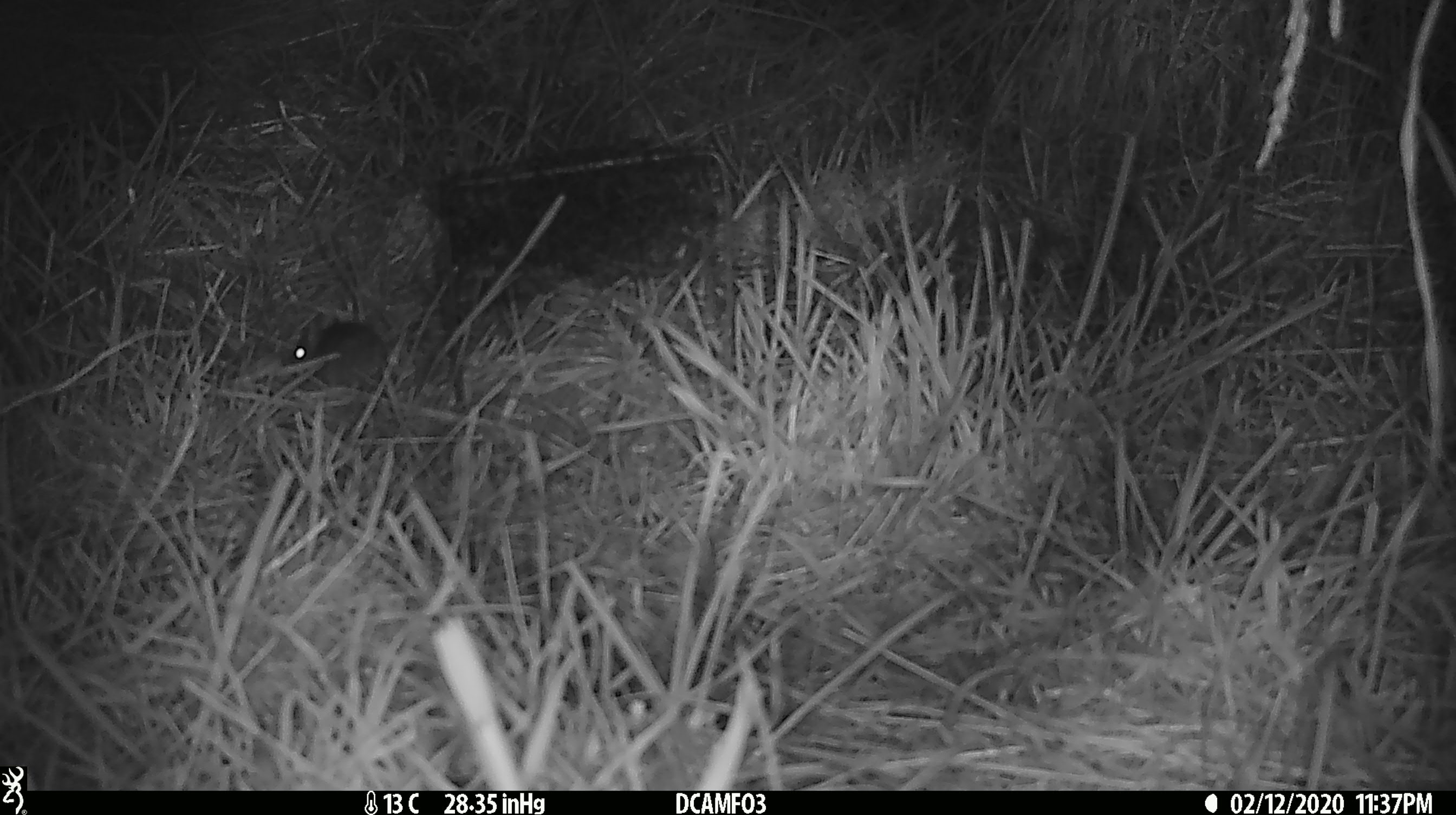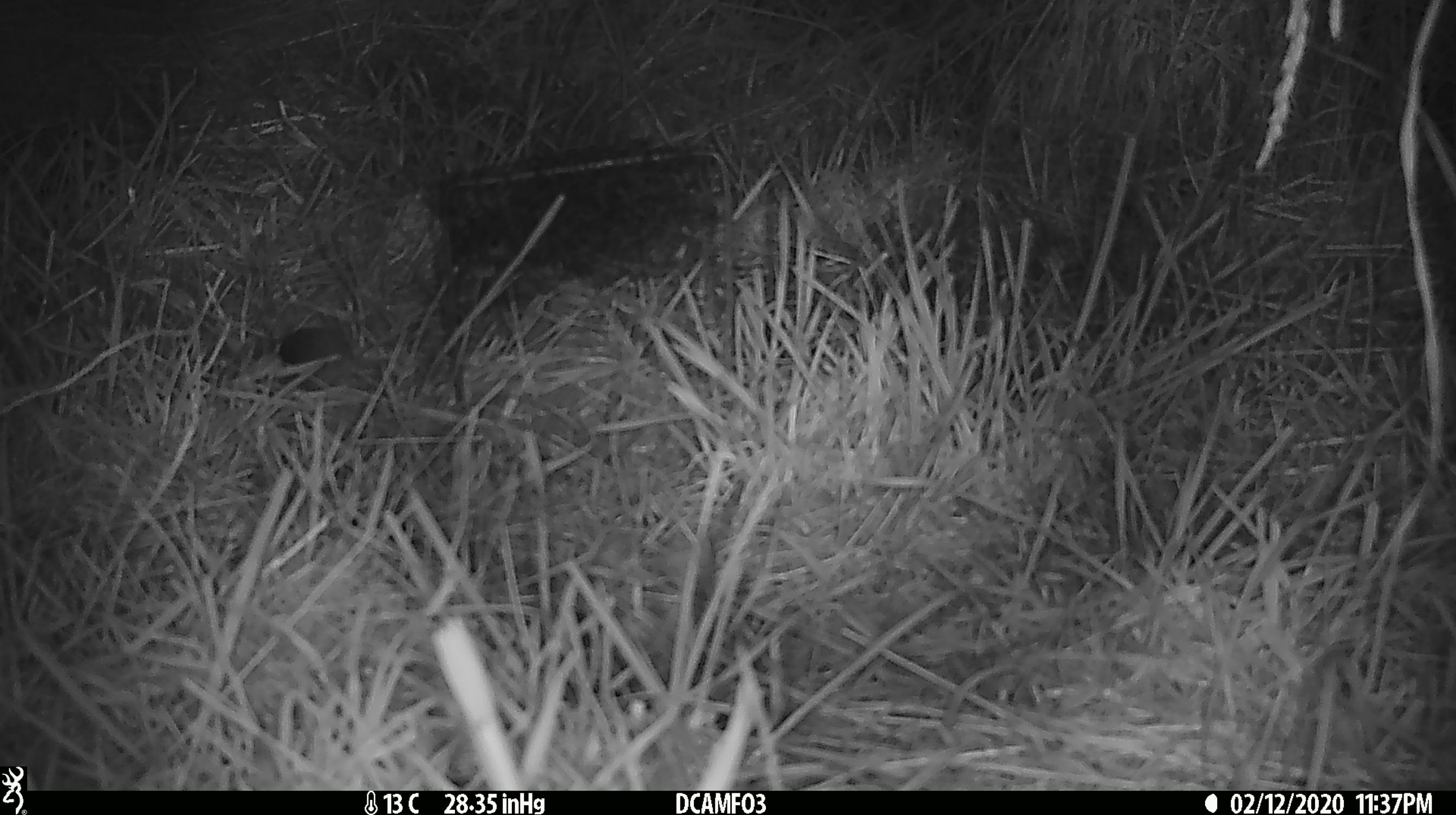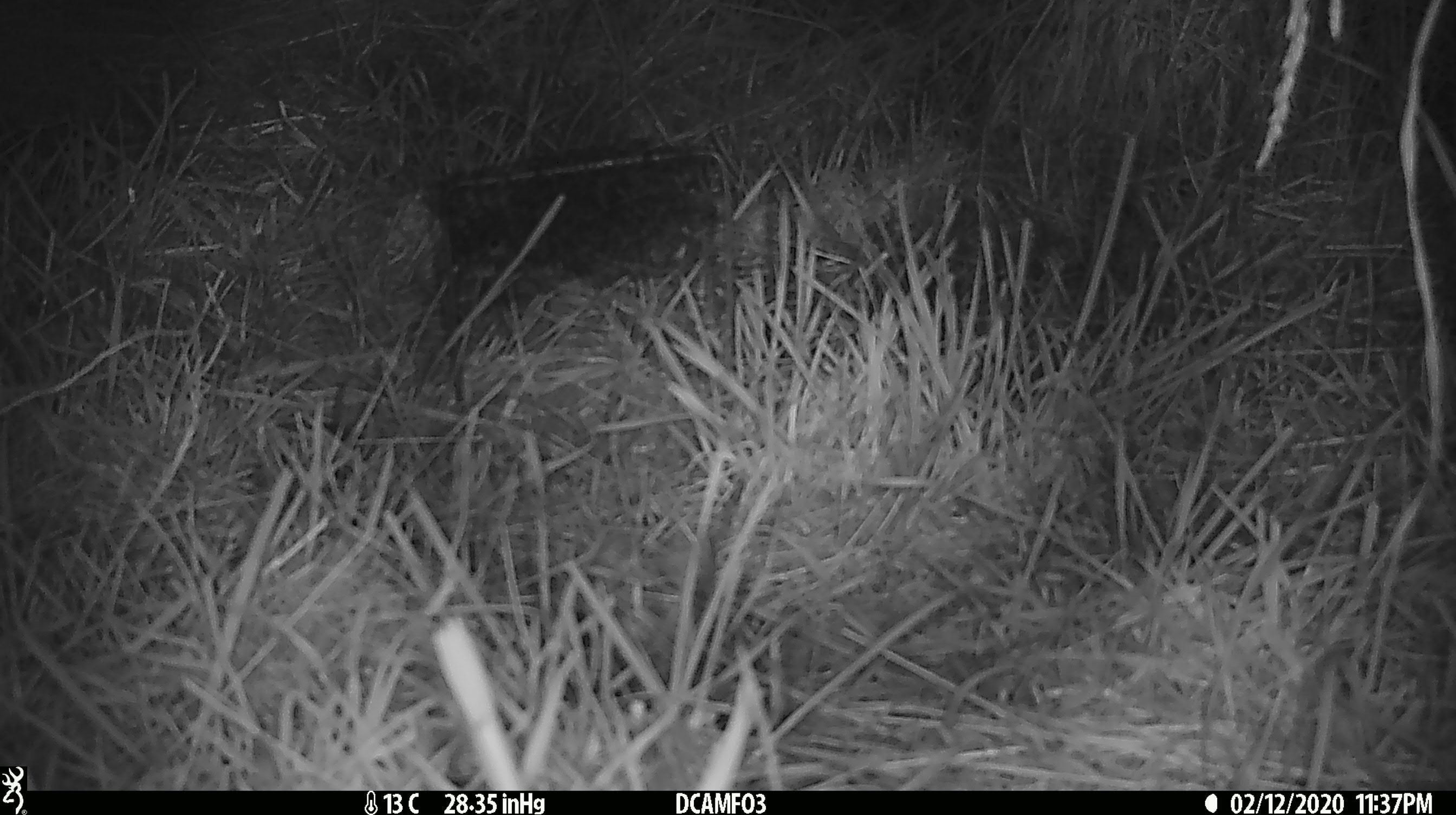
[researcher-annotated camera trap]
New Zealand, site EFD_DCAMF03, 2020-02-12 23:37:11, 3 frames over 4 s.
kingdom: Animalia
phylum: Chordata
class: Mammalia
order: Rodentia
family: Muridae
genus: Mus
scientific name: Mus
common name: mouse